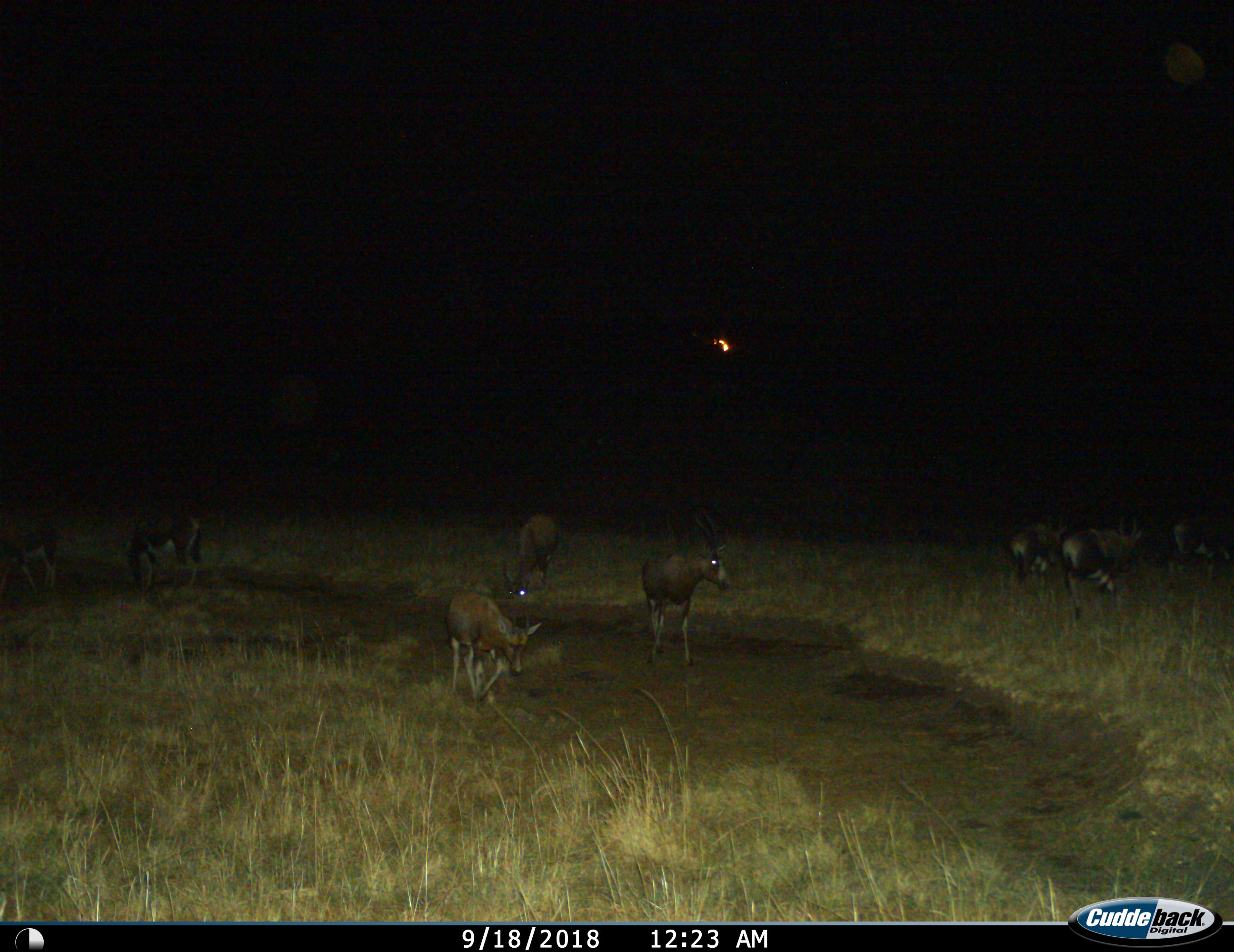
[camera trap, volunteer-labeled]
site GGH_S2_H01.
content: unidentified animal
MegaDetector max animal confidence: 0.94